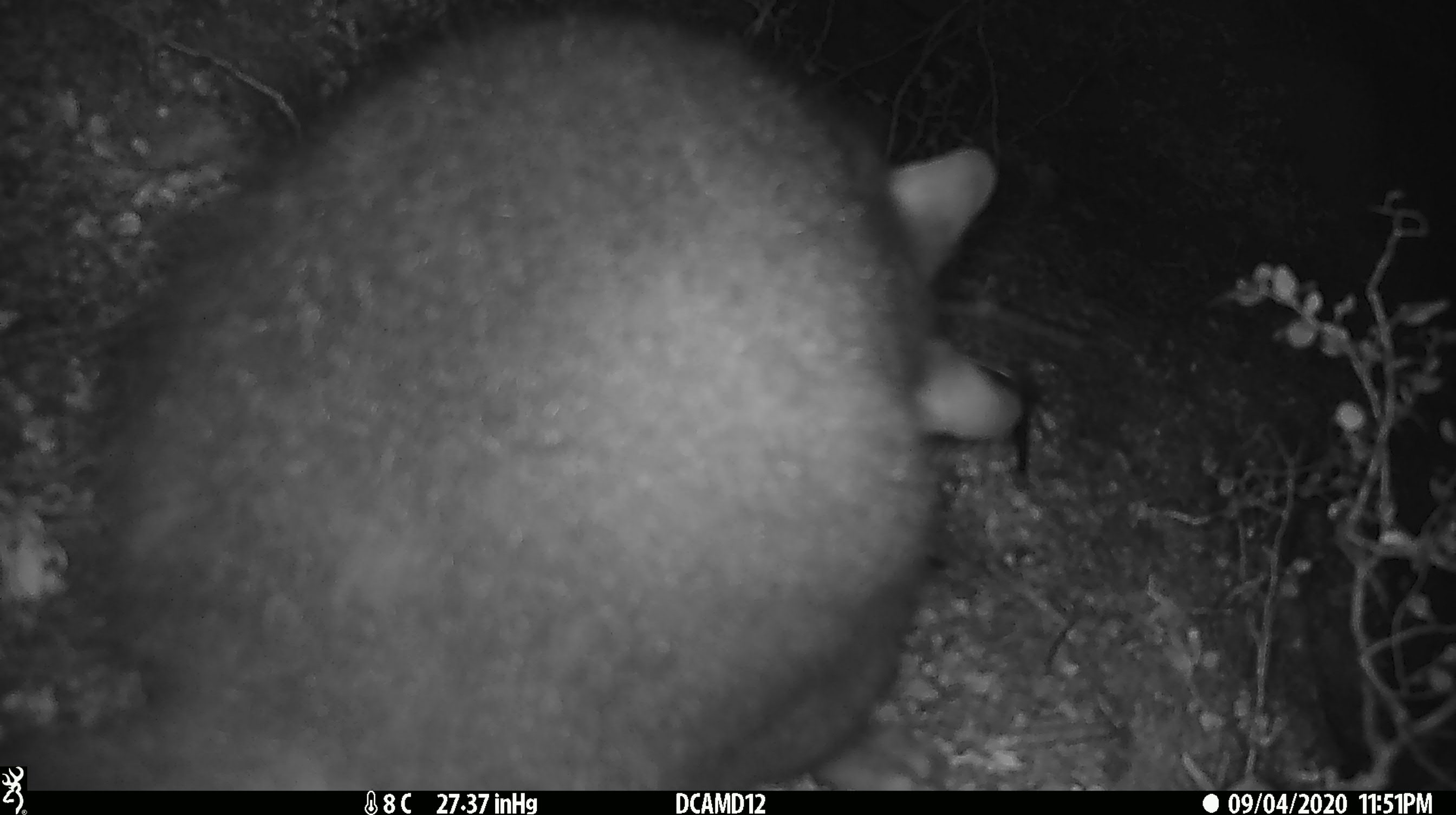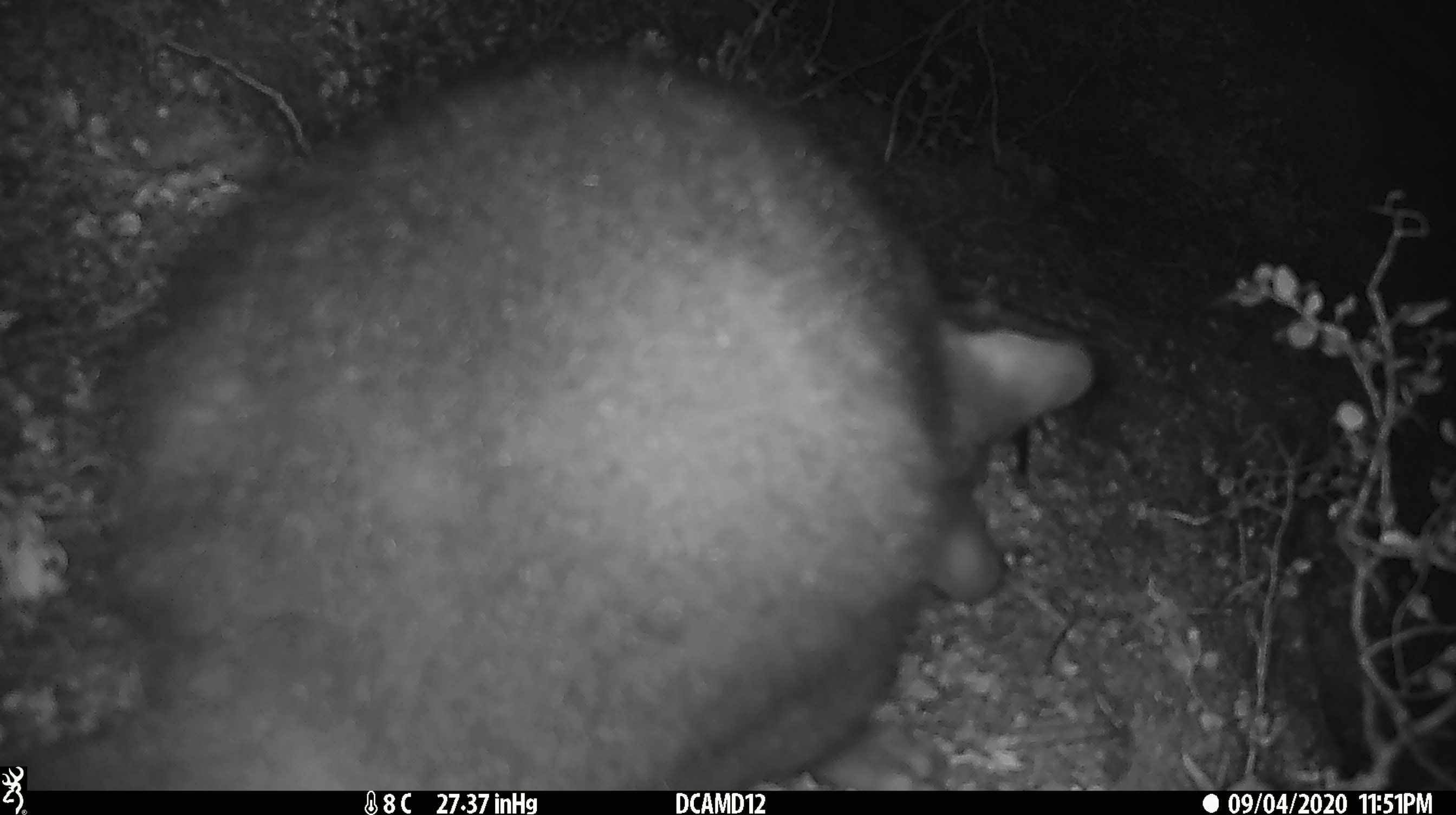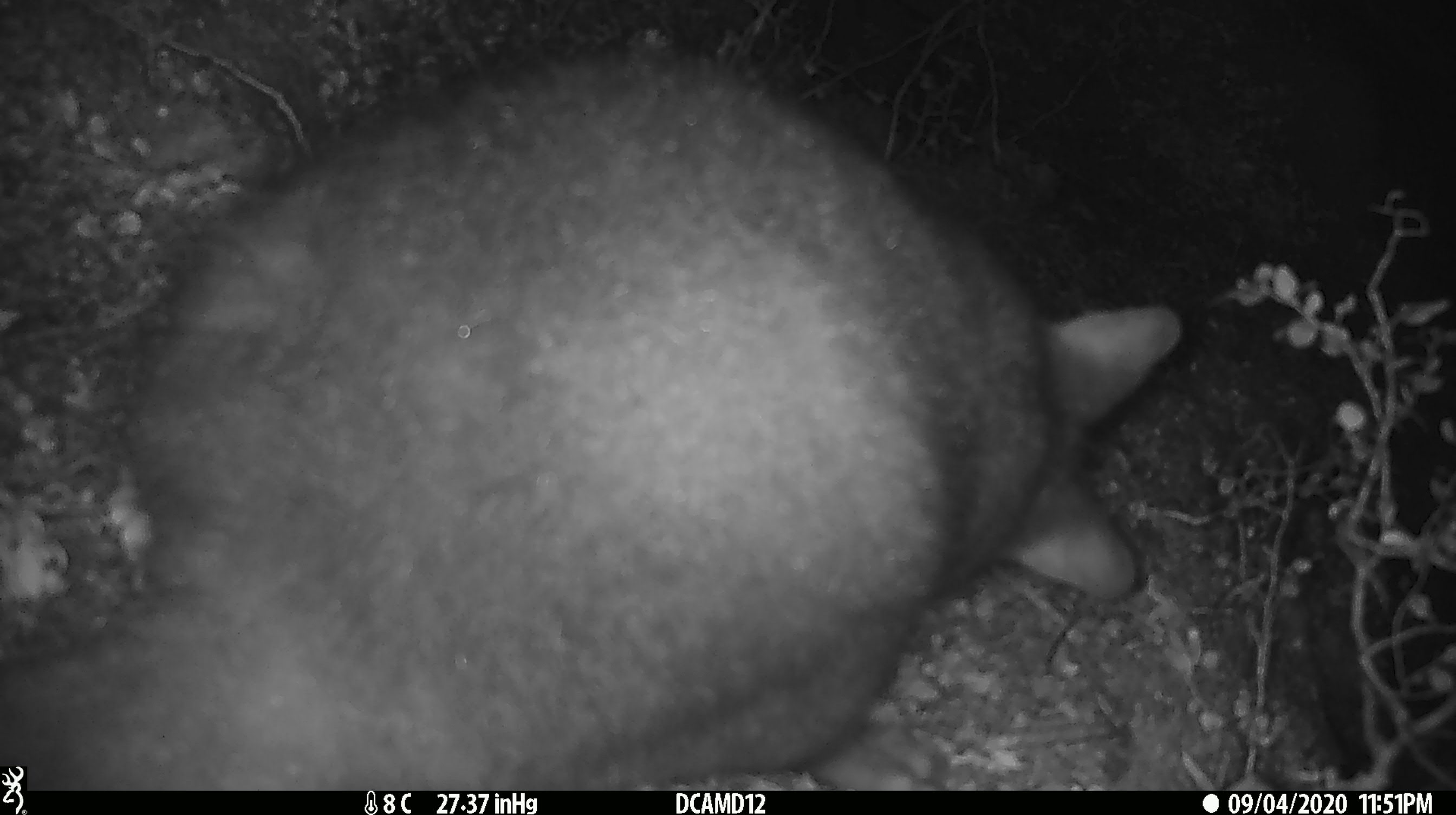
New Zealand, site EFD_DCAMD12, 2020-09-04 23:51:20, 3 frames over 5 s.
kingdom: Animalia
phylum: Chordata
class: Mammalia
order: Diprotodontia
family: Phalangeridae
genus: Trichosurus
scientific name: Trichosurus vulpecula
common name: common brushtail possum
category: possum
Possum (common brushtail possum) (Trichosurus vulpecula).